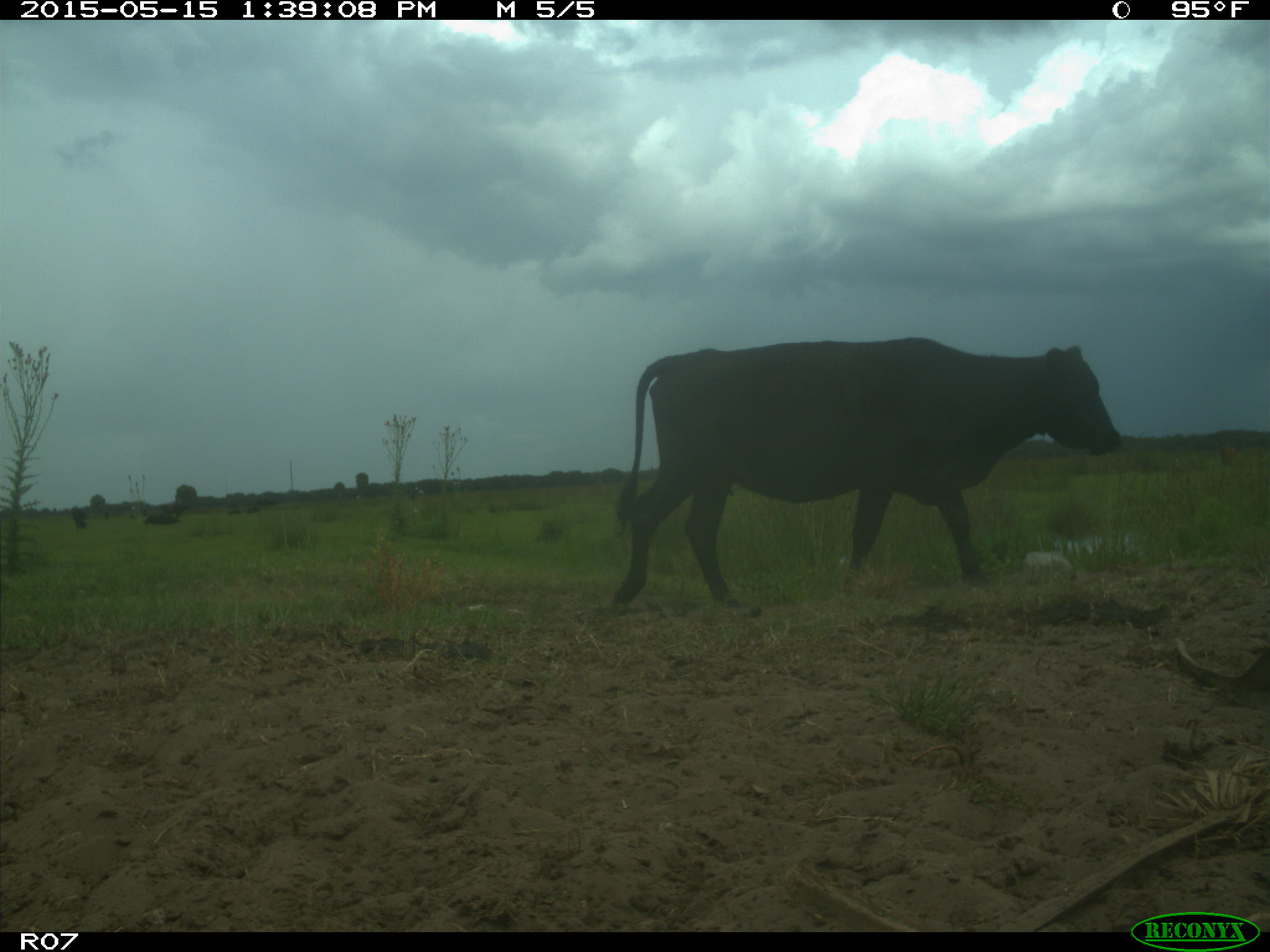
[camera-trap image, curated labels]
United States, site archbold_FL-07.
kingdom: Animalia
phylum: Chordata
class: Mammalia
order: Artiodactyla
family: Bovidae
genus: Bos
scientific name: Bos taurus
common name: domestic cow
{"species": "Bos taurus (domestic cow)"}